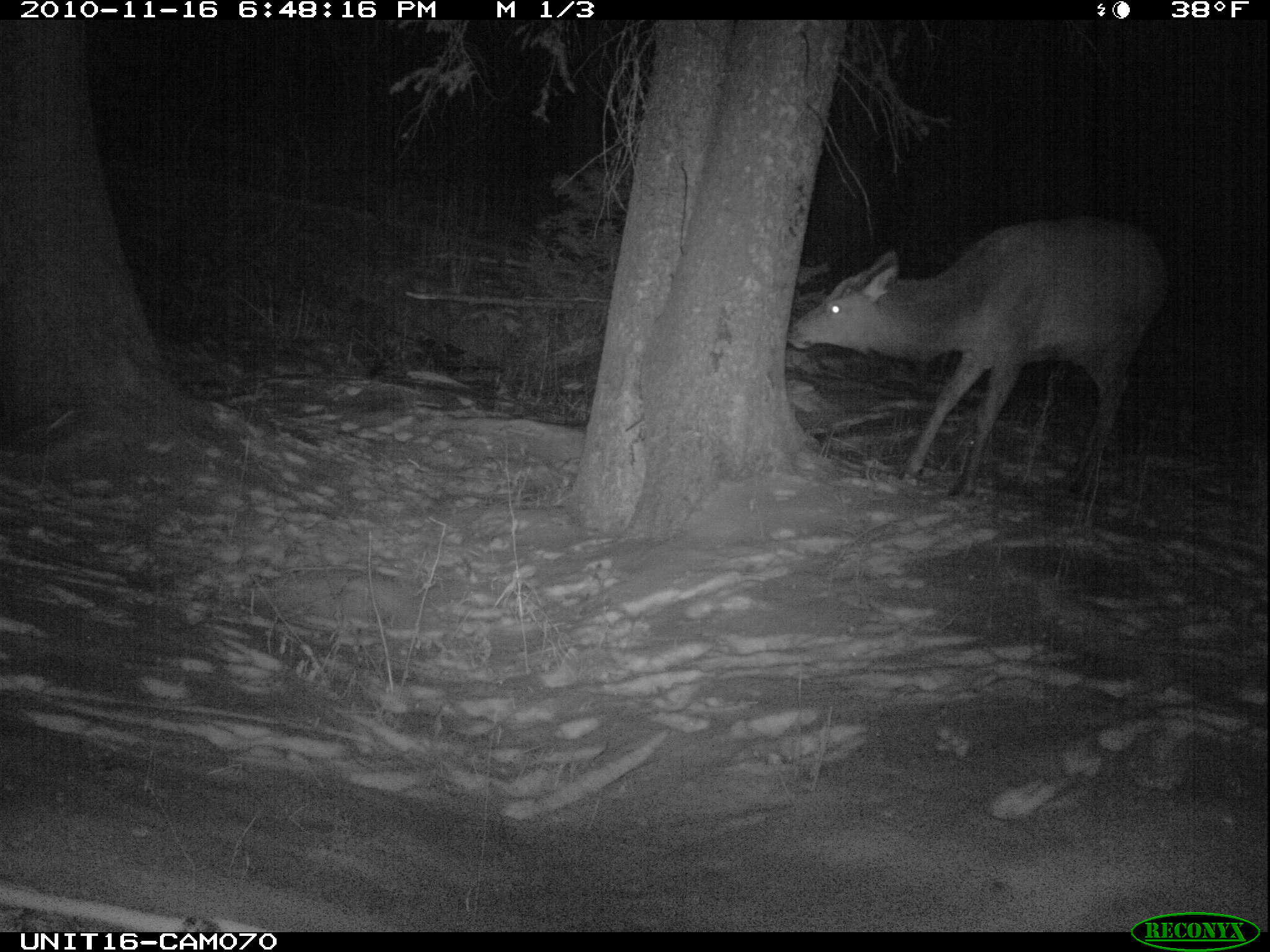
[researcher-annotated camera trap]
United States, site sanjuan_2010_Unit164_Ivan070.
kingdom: Animalia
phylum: Chordata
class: Mammalia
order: Artiodactyla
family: Cervidae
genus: Cervus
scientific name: Cervus elaphus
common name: red deer